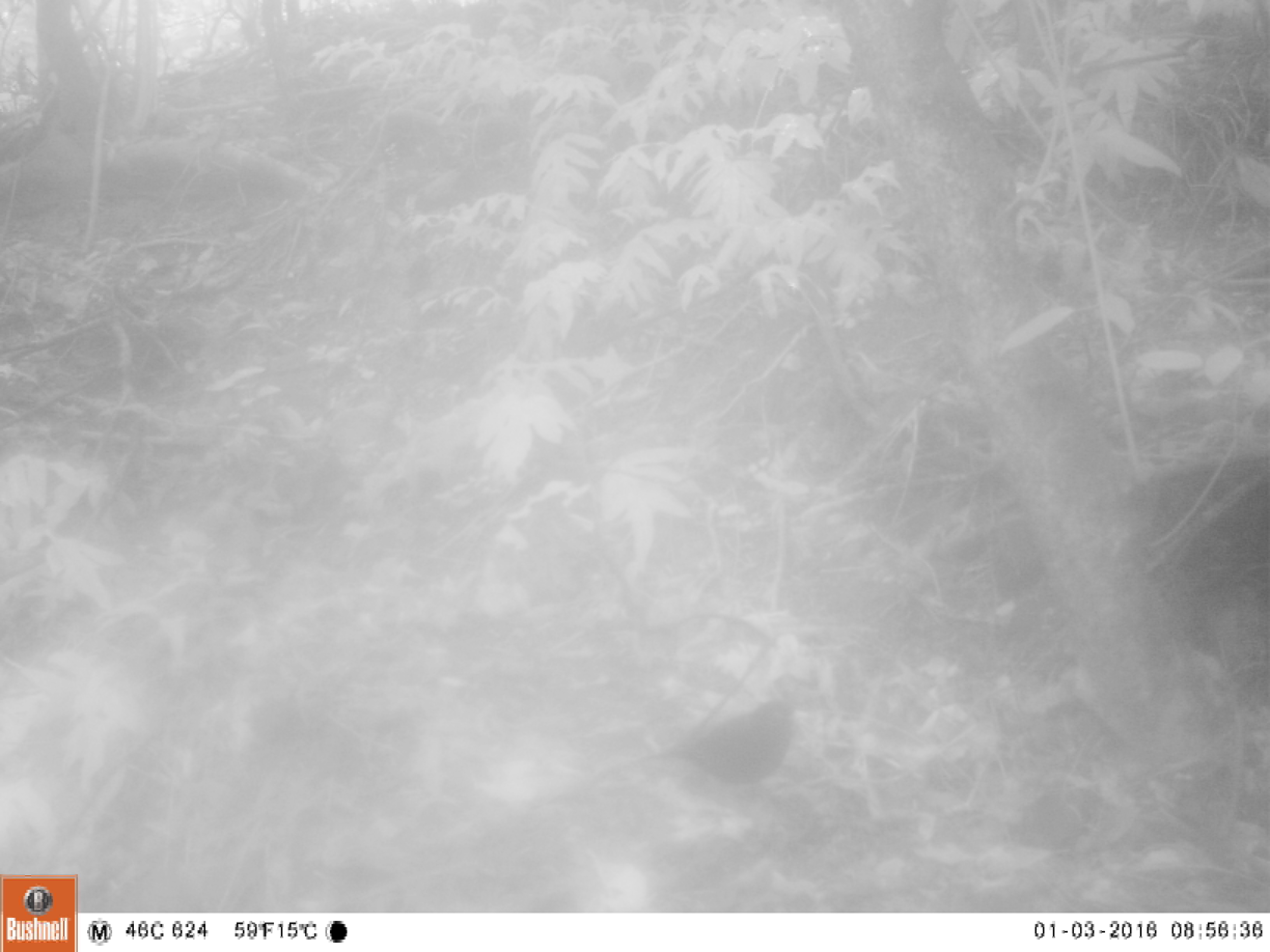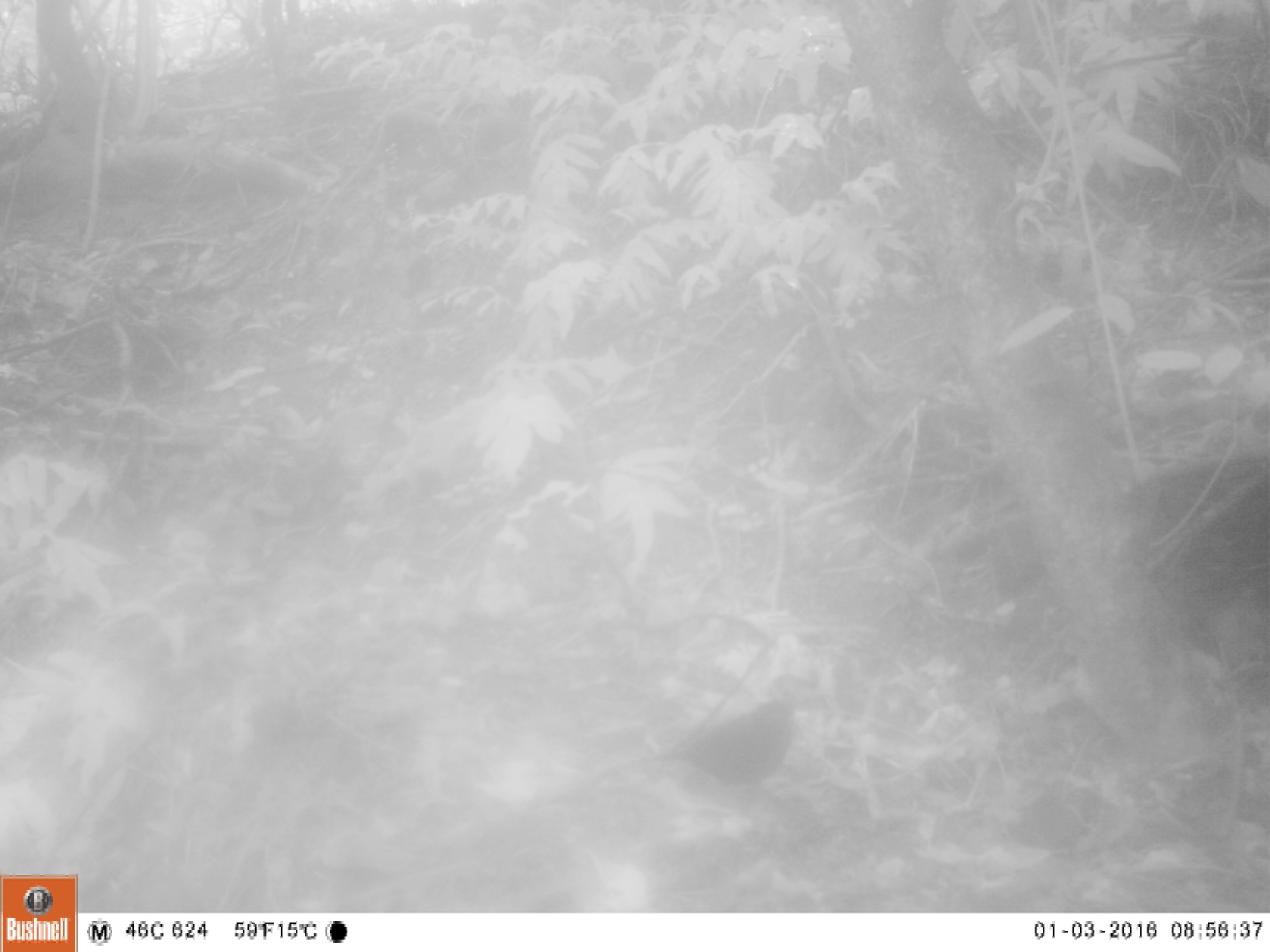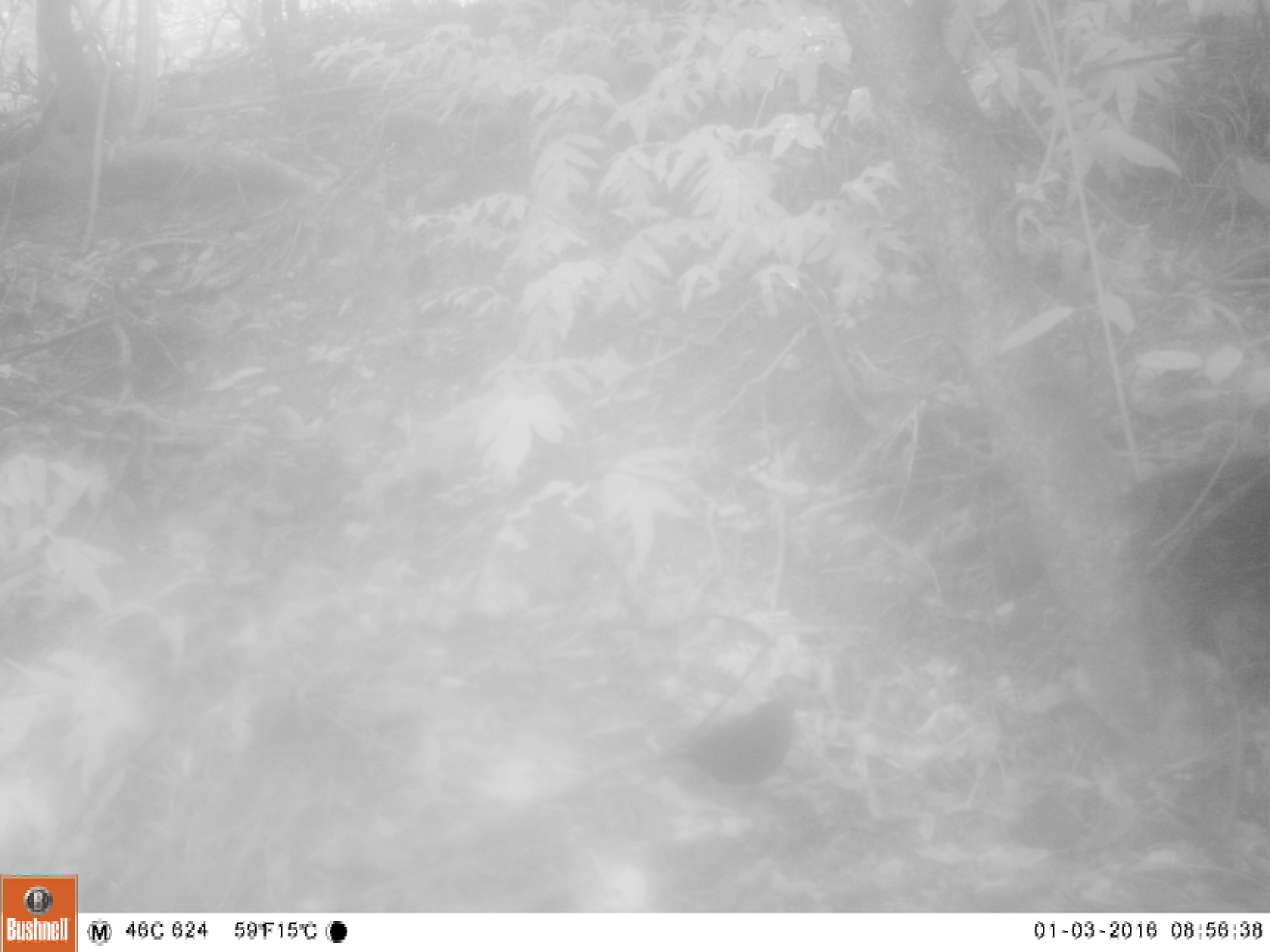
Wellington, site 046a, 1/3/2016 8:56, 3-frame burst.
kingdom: Animalia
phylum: Chordata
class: Aves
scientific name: Aves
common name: bird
Bird (Aves).